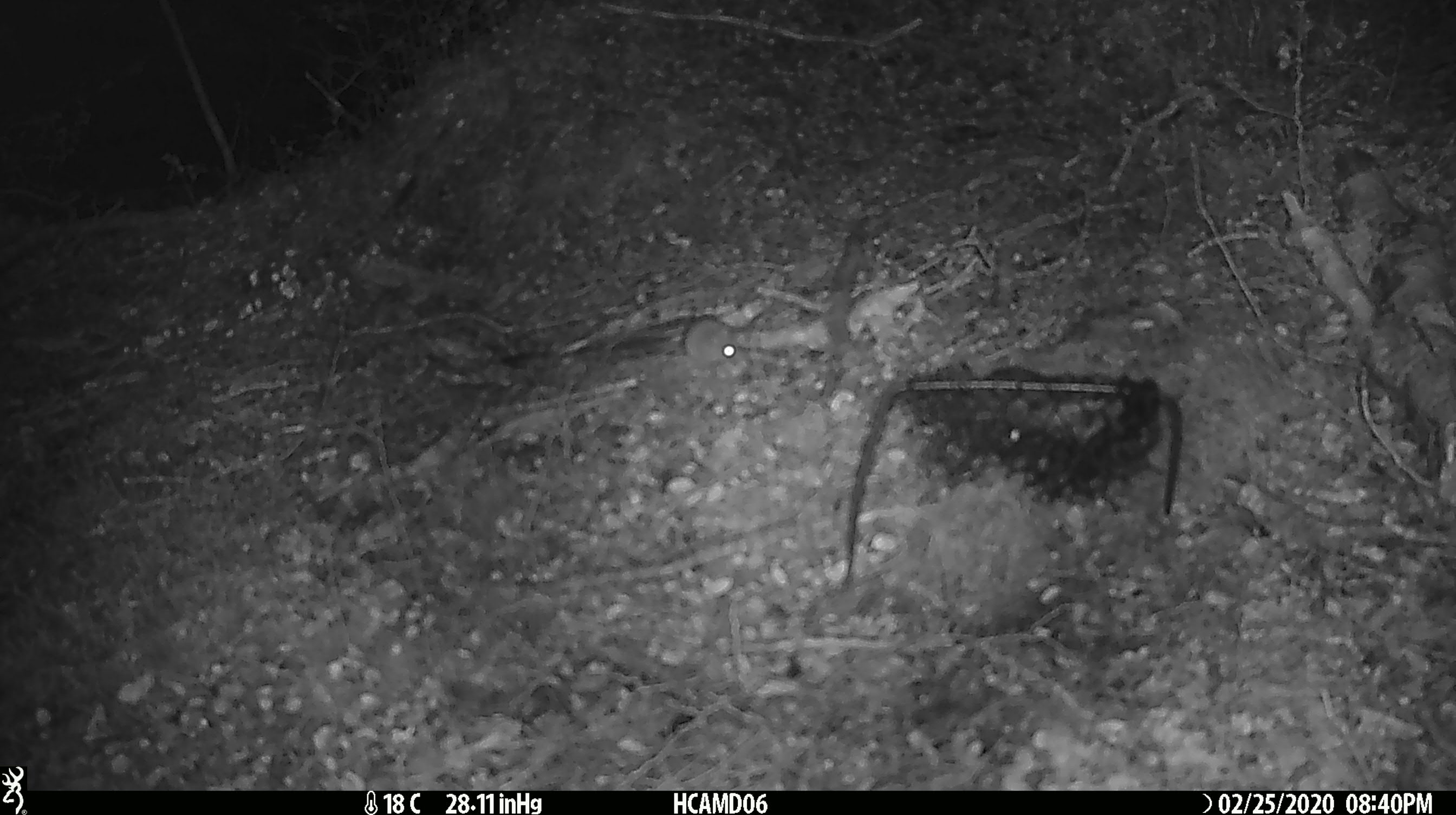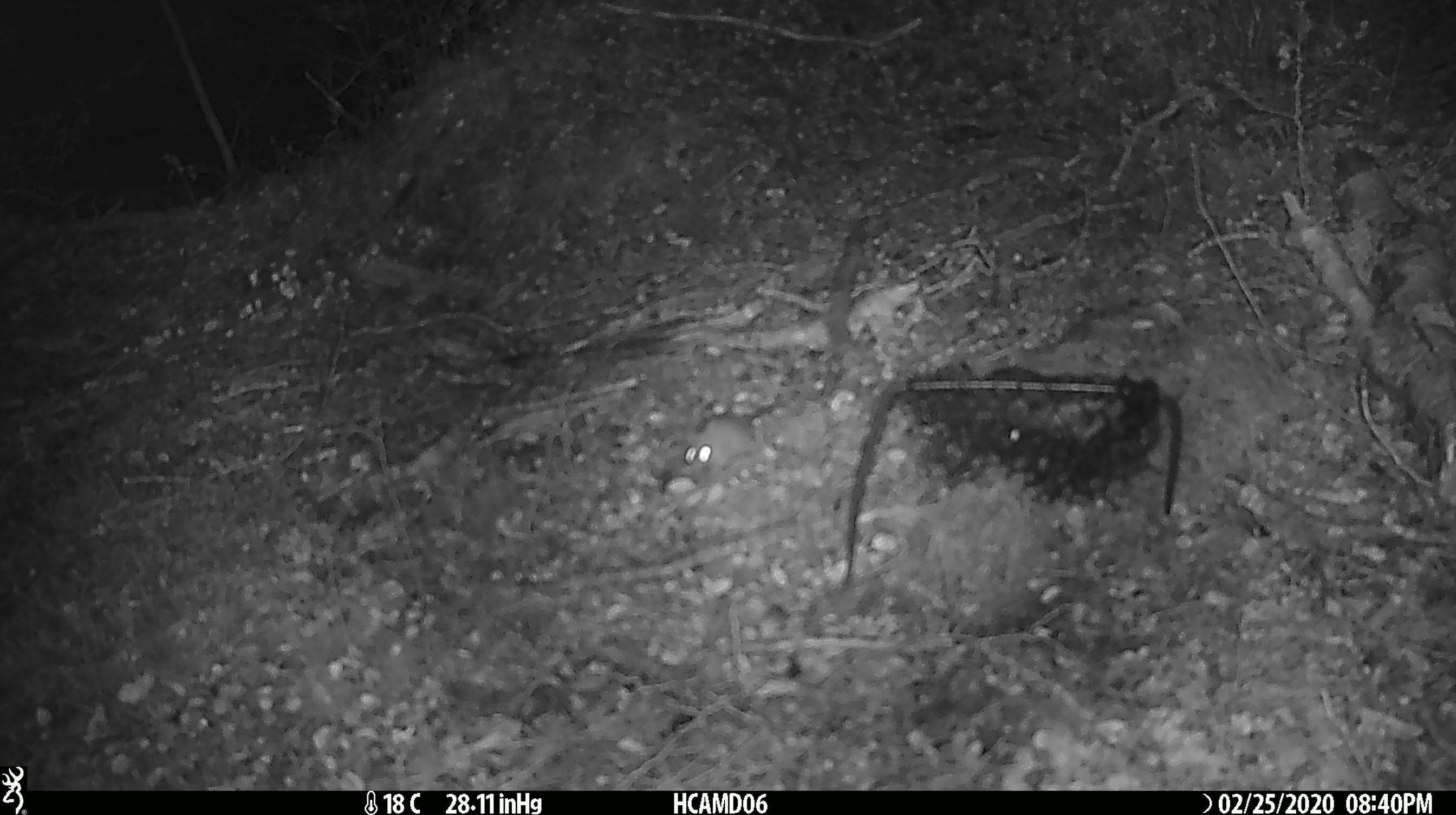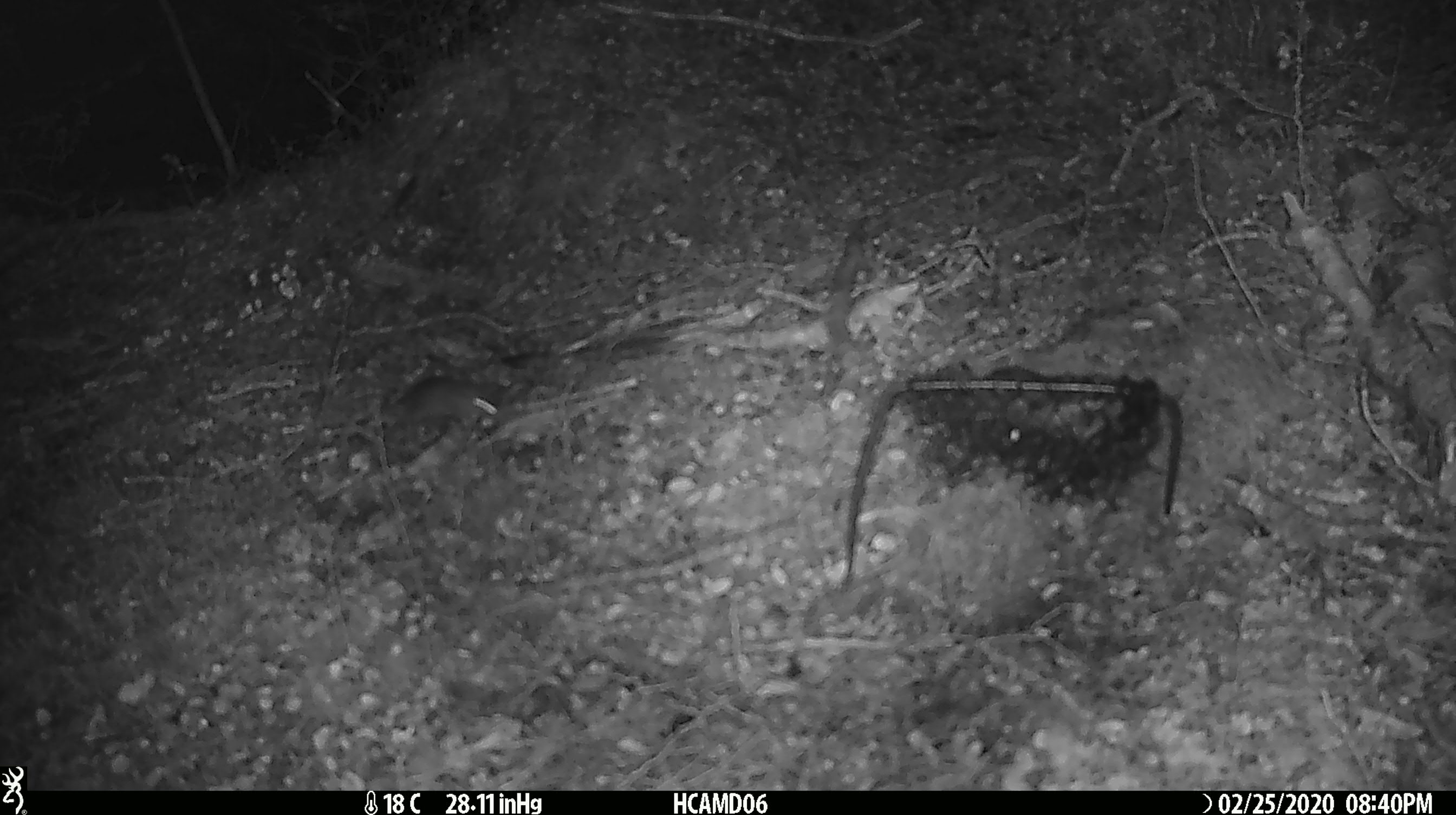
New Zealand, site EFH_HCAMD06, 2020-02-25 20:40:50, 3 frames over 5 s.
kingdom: Animalia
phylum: Chordata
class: Mammalia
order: Rodentia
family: Muridae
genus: Mus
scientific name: Mus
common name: mouse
Mouse (Mus).